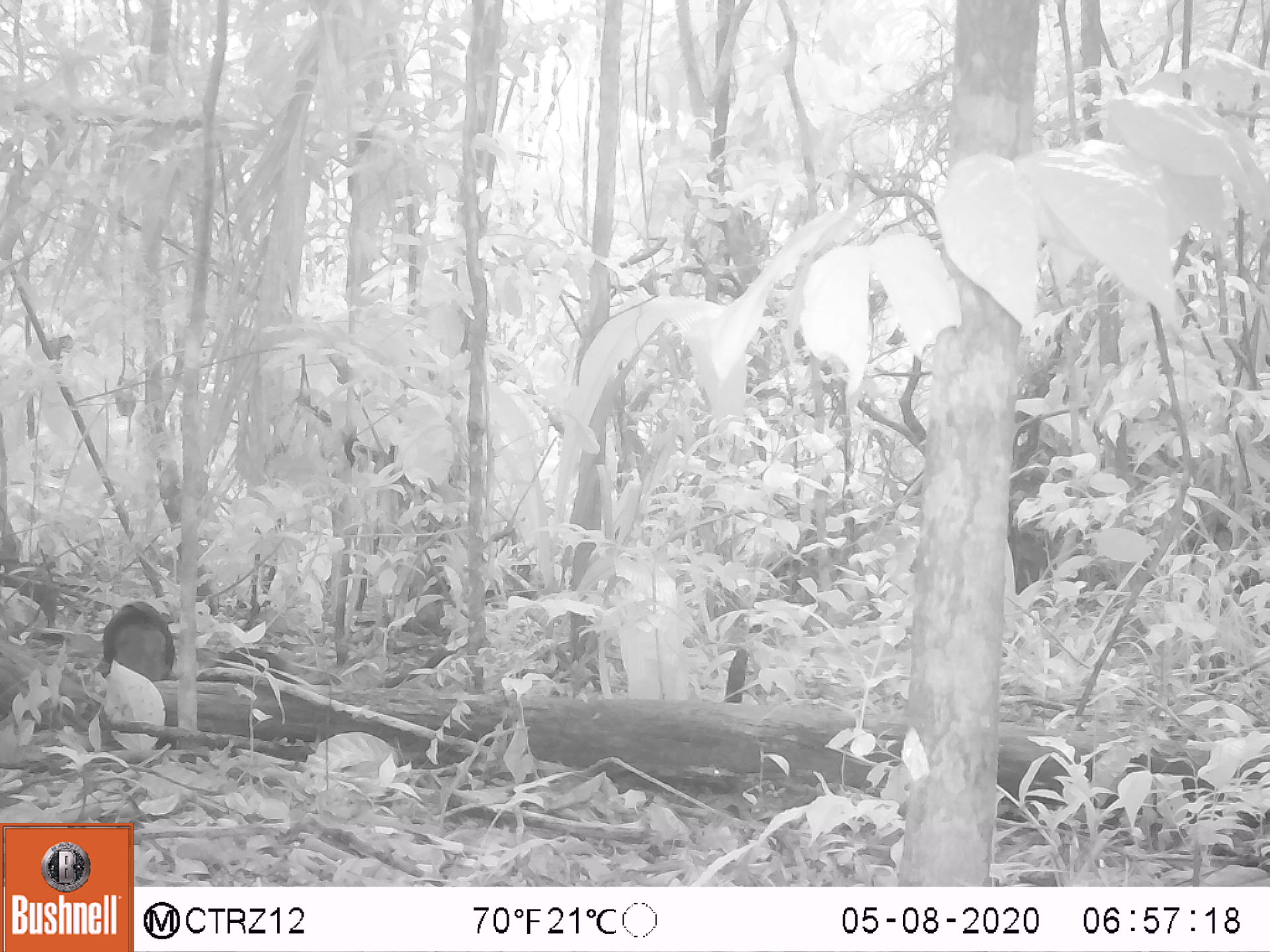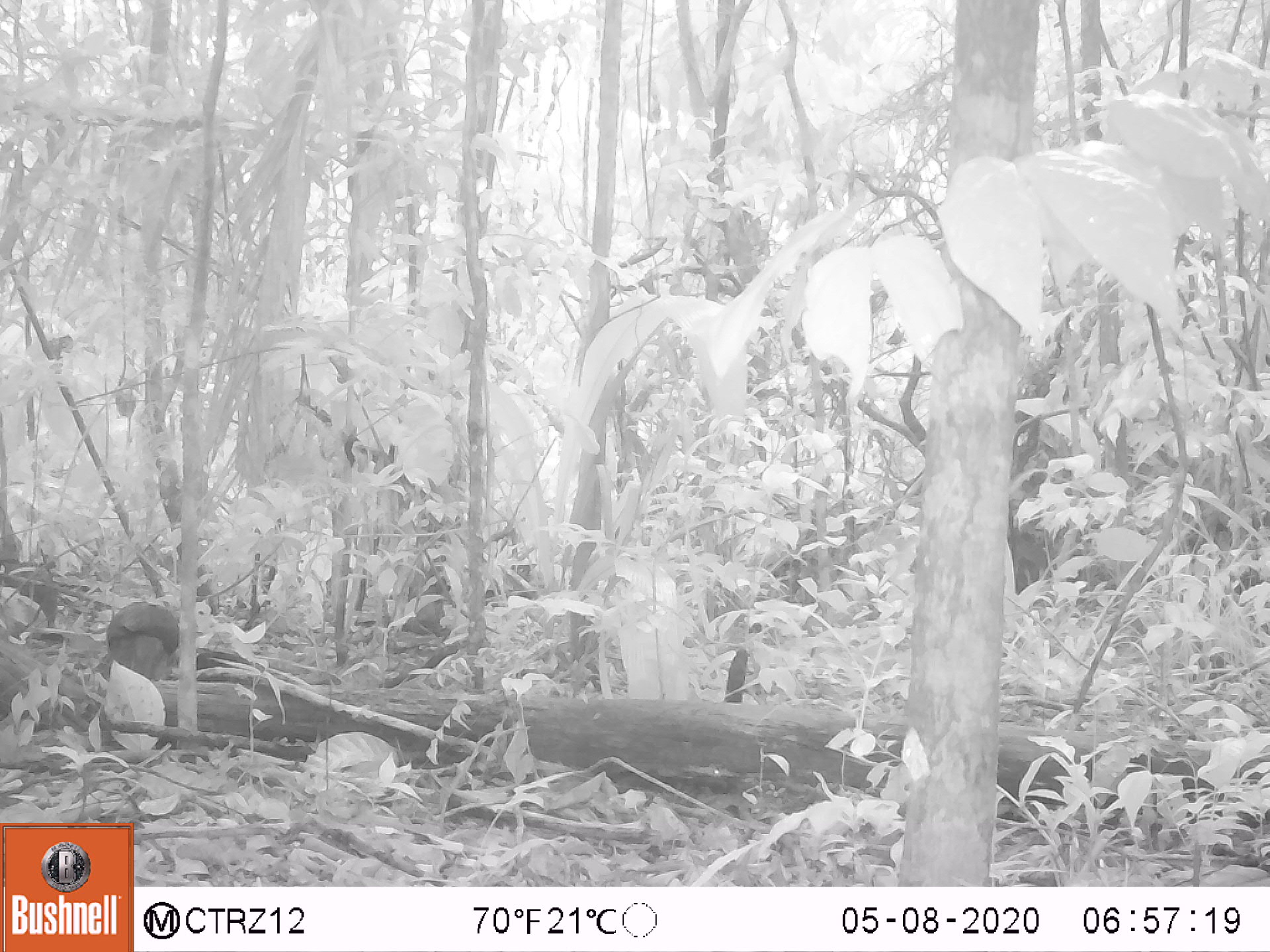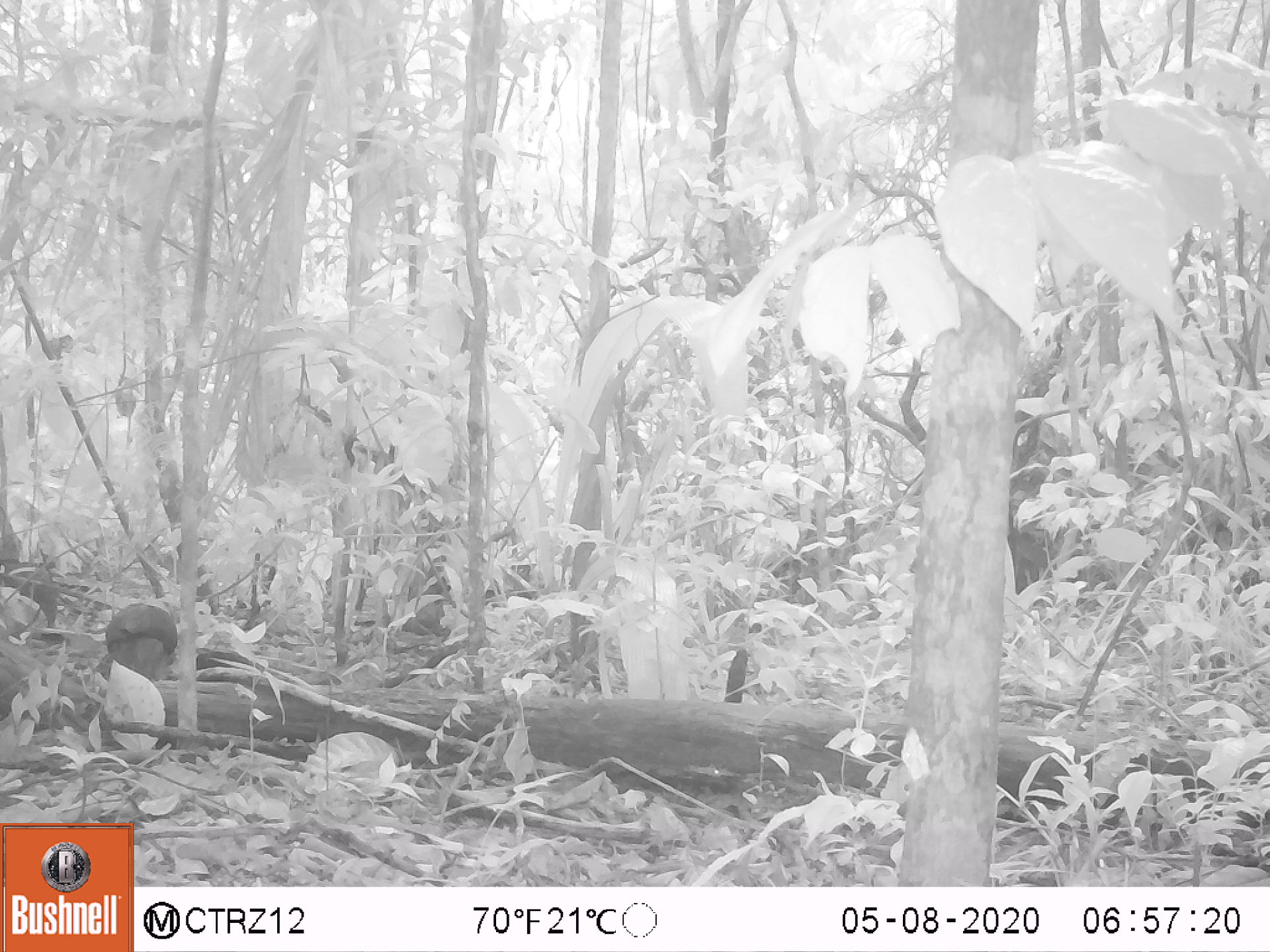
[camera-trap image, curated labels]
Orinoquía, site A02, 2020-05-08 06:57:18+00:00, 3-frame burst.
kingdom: Animalia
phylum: Chordata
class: Aves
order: Galliformes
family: Cracidae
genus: Penelope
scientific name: Penelope jacquacu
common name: spix's guan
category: spixs guan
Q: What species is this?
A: Spixs guan (spix's guan) (Penelope jacquacu).